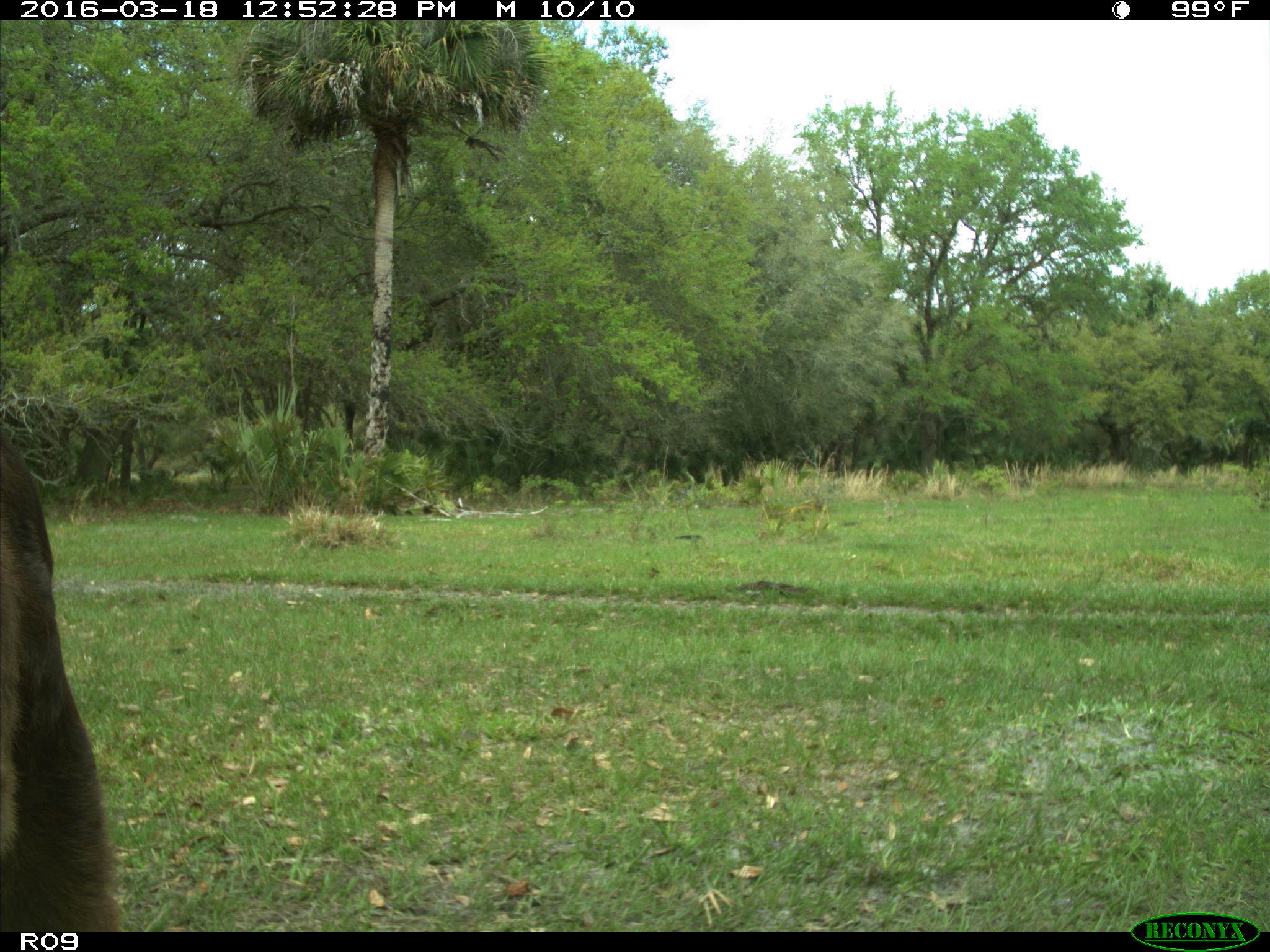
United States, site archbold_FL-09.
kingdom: Animalia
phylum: Chordata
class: Mammalia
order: Artiodactyla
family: Bovidae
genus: Bos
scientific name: Bos taurus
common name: domestic cow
Bos taurus (domestic cow).